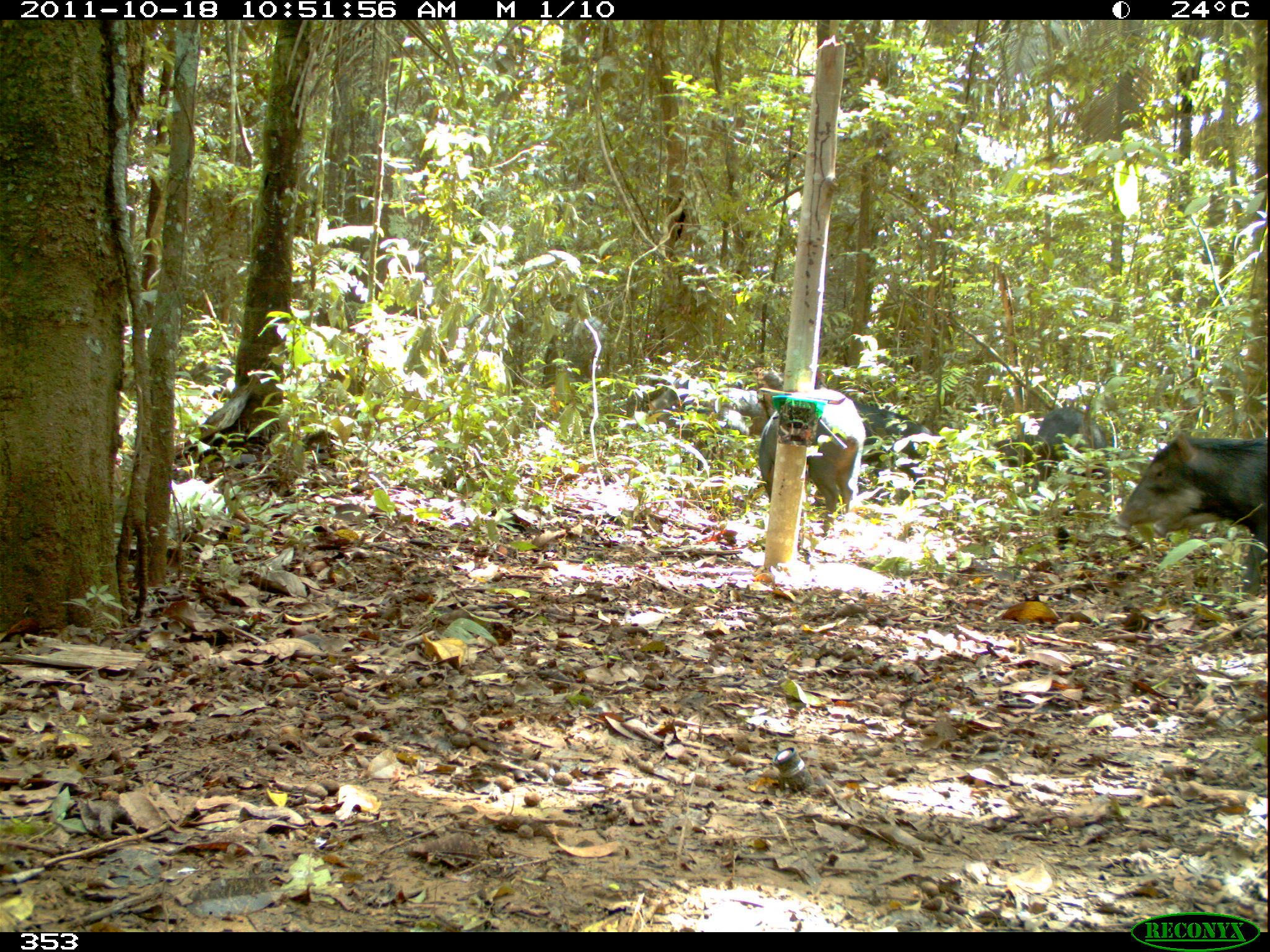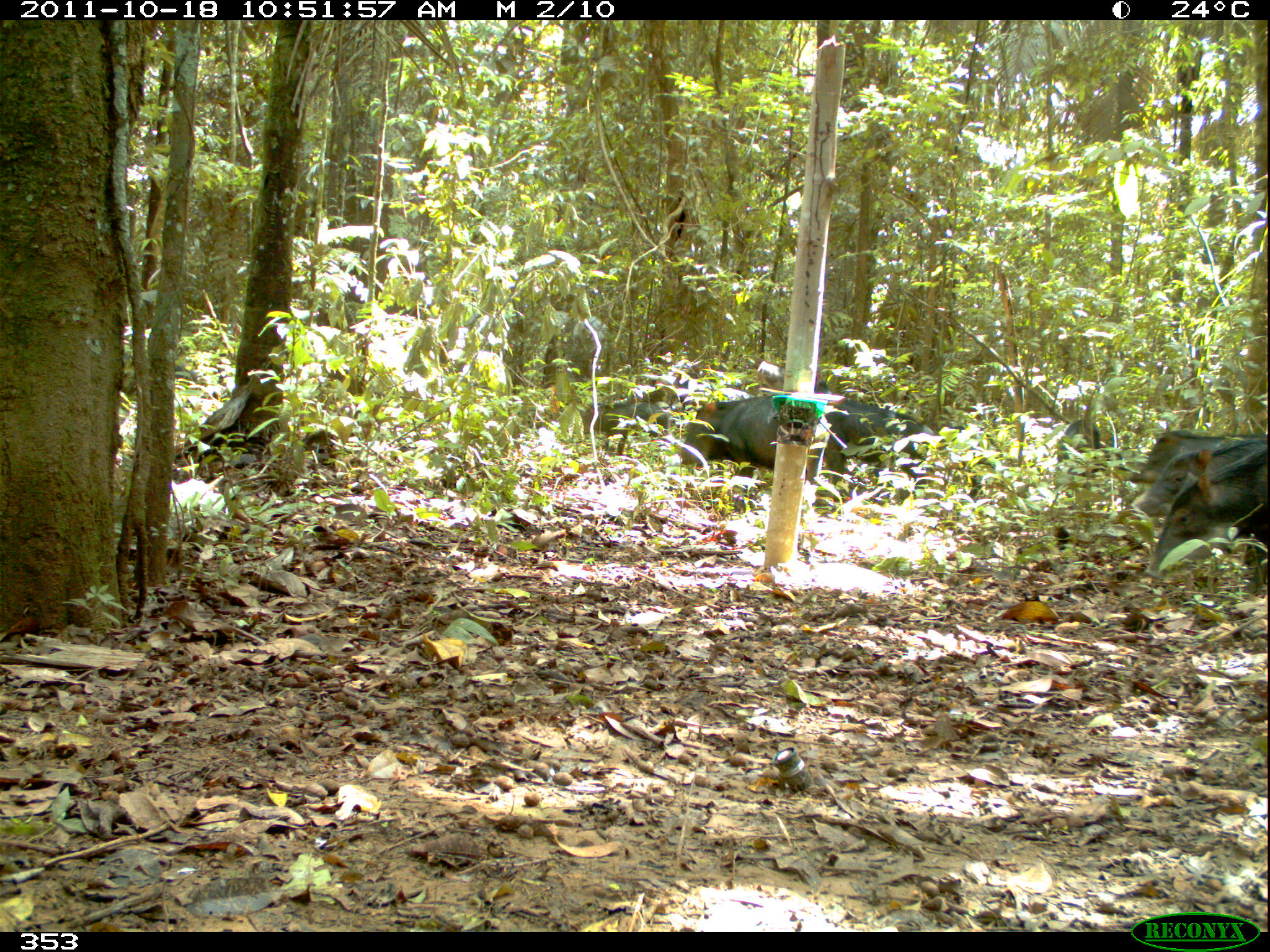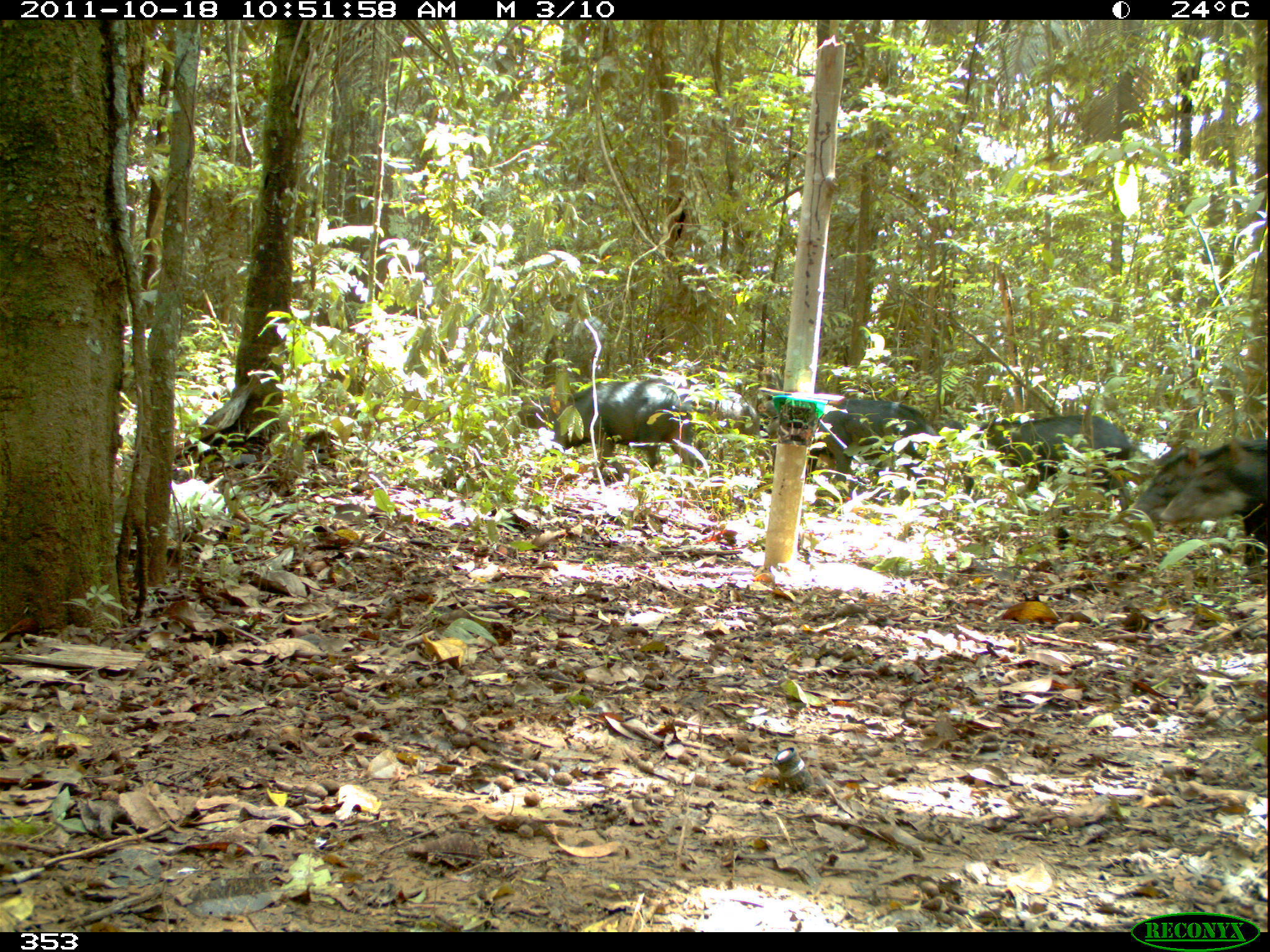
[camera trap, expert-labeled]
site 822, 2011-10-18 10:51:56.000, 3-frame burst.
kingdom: Animalia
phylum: Chordata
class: Mammalia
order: Artiodactyla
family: Tayassuidae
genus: Tayassu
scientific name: Tayassu pecari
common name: white-lipped peccary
Tayassu pecari (white-lipped peccary).